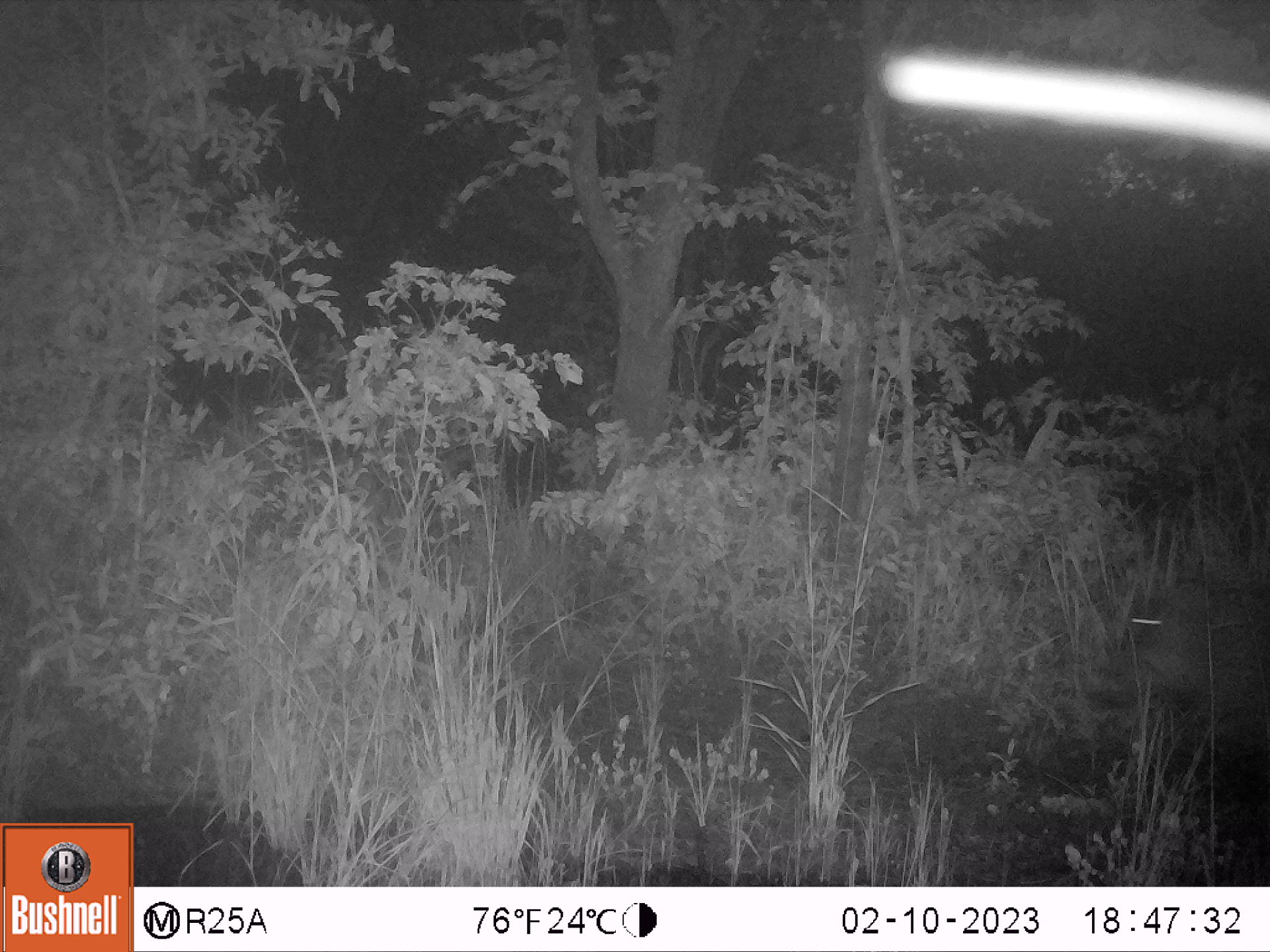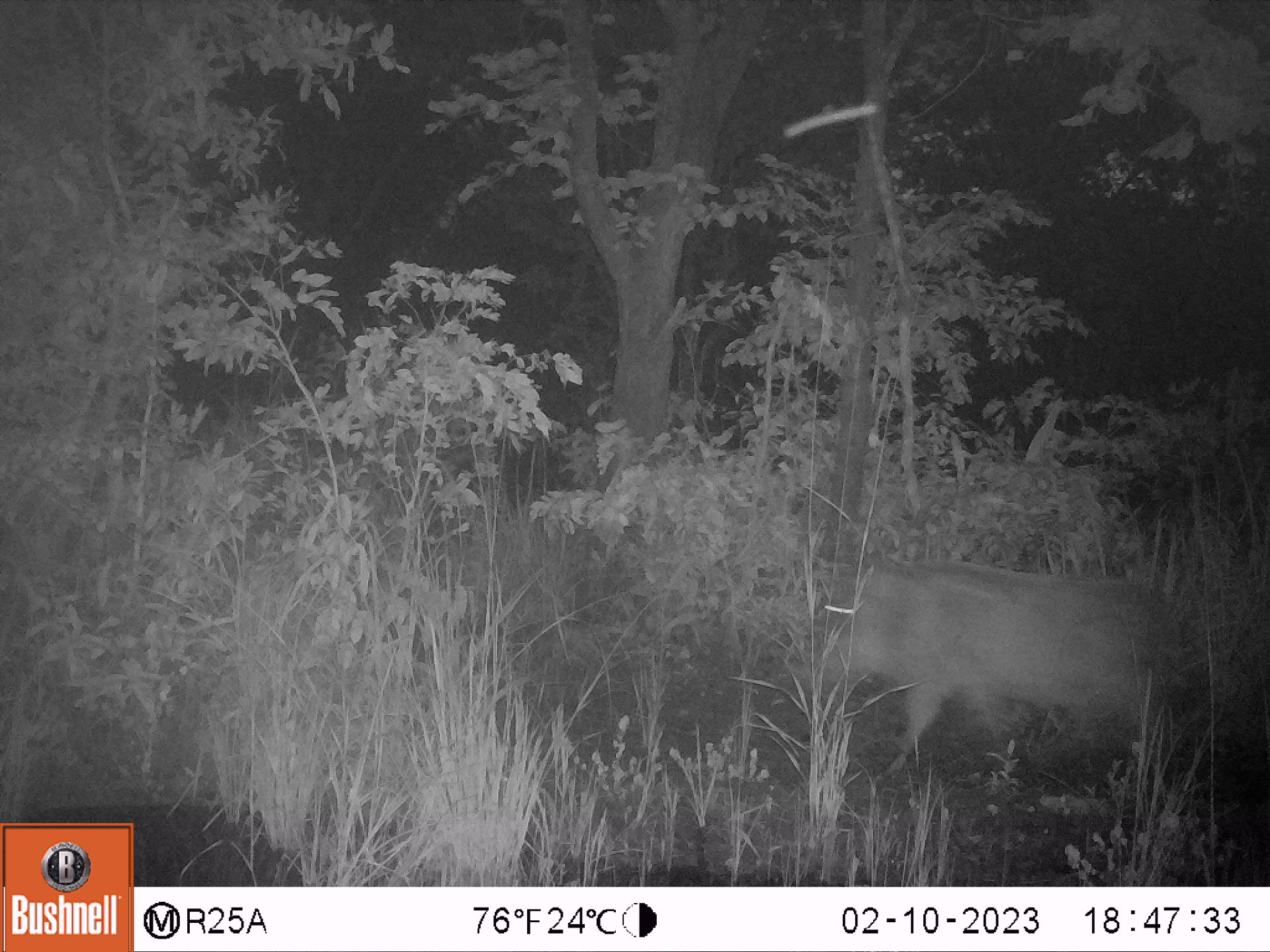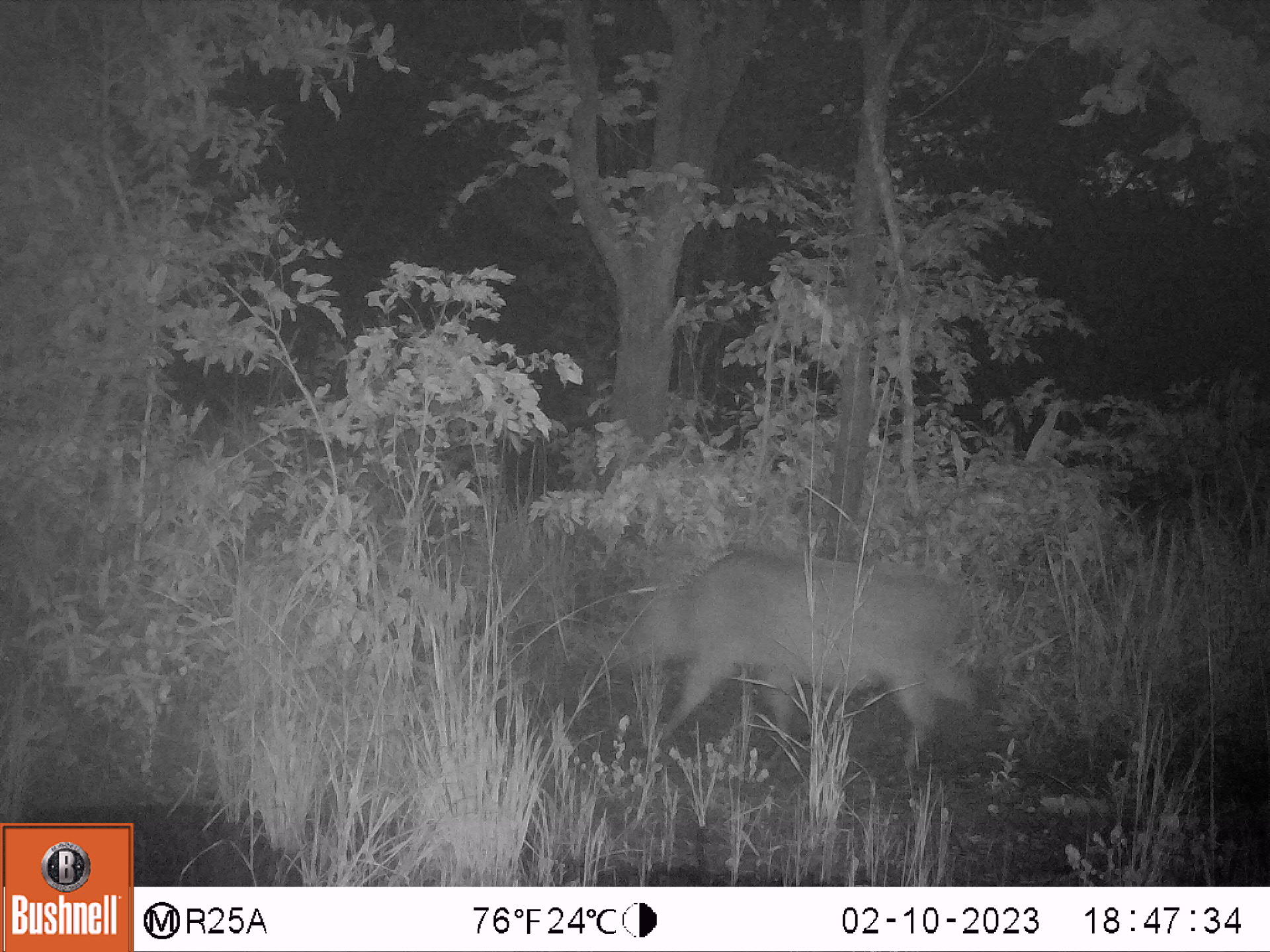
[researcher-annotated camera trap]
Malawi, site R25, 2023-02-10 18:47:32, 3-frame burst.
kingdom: Animalia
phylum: Chordata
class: Mammalia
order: Artiodactyla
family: Suidae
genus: Phacochoerus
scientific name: Phacochoerus africanus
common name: common warthog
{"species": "common warthog (Phacochoerus africanus)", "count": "1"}